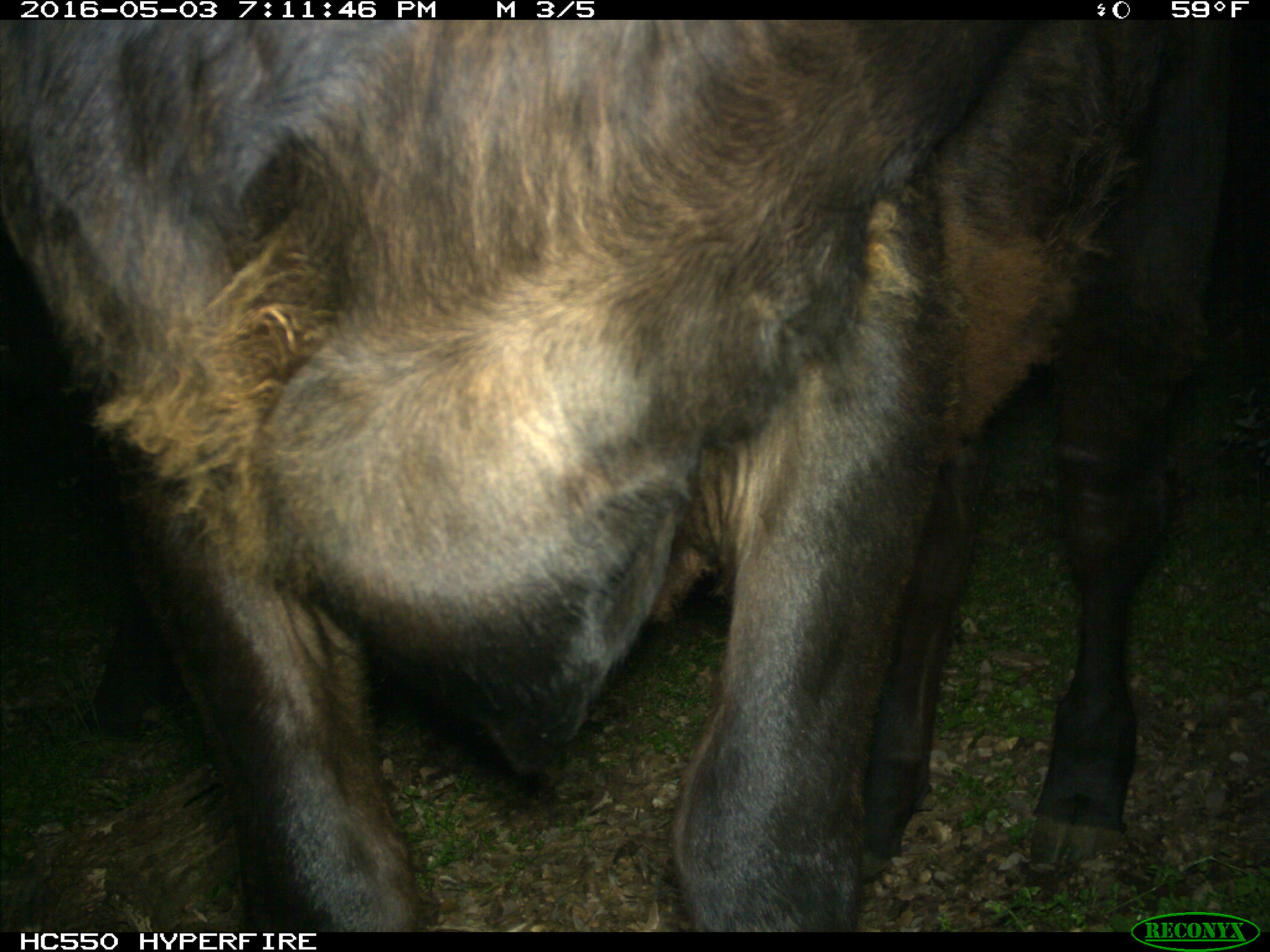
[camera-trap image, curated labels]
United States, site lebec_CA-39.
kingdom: Animalia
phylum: Chordata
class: Mammalia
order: Artiodactyla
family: Bovidae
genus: Bos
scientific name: Bos taurus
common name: domestic cow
Bos taurus (domestic cow).